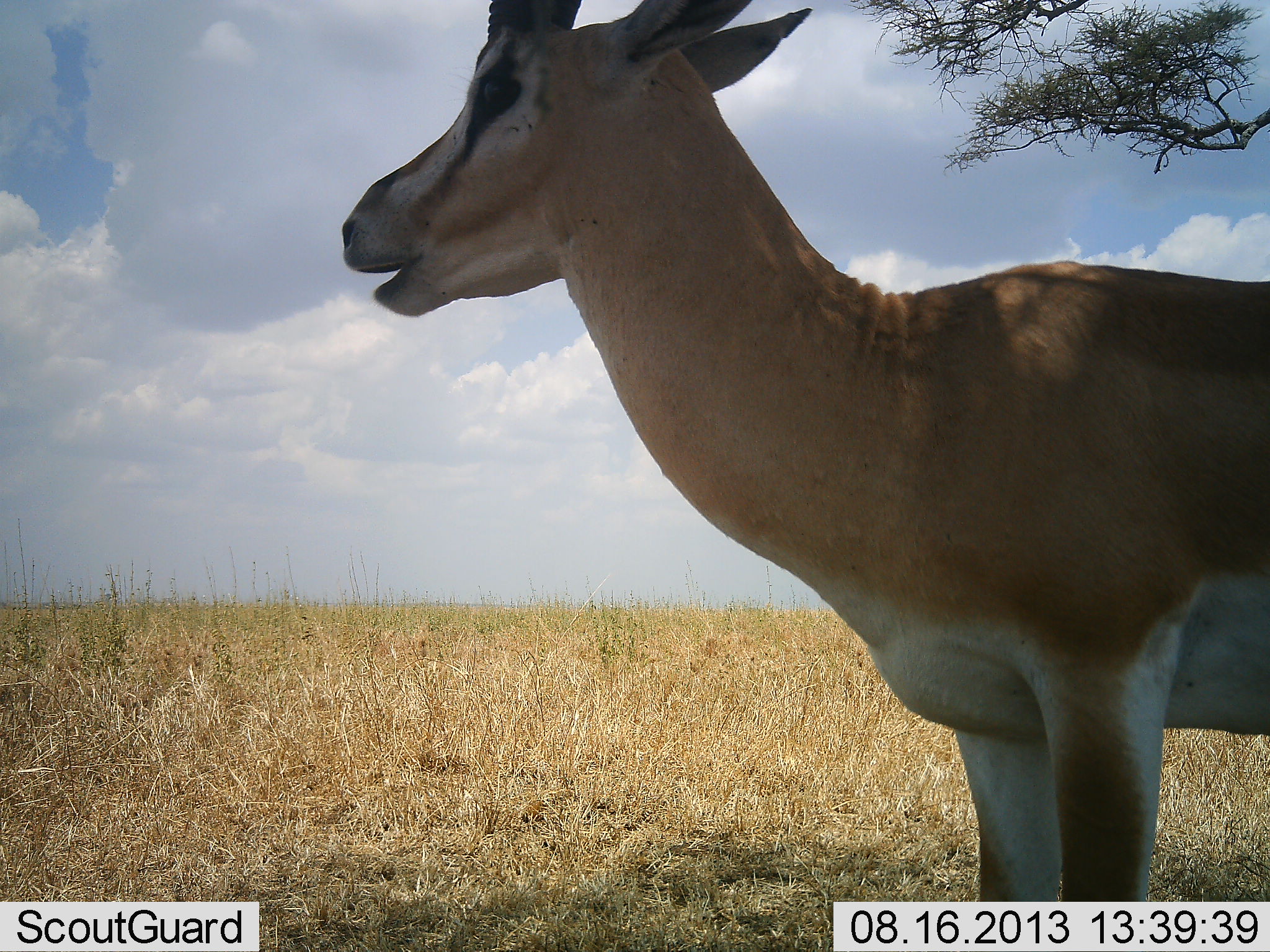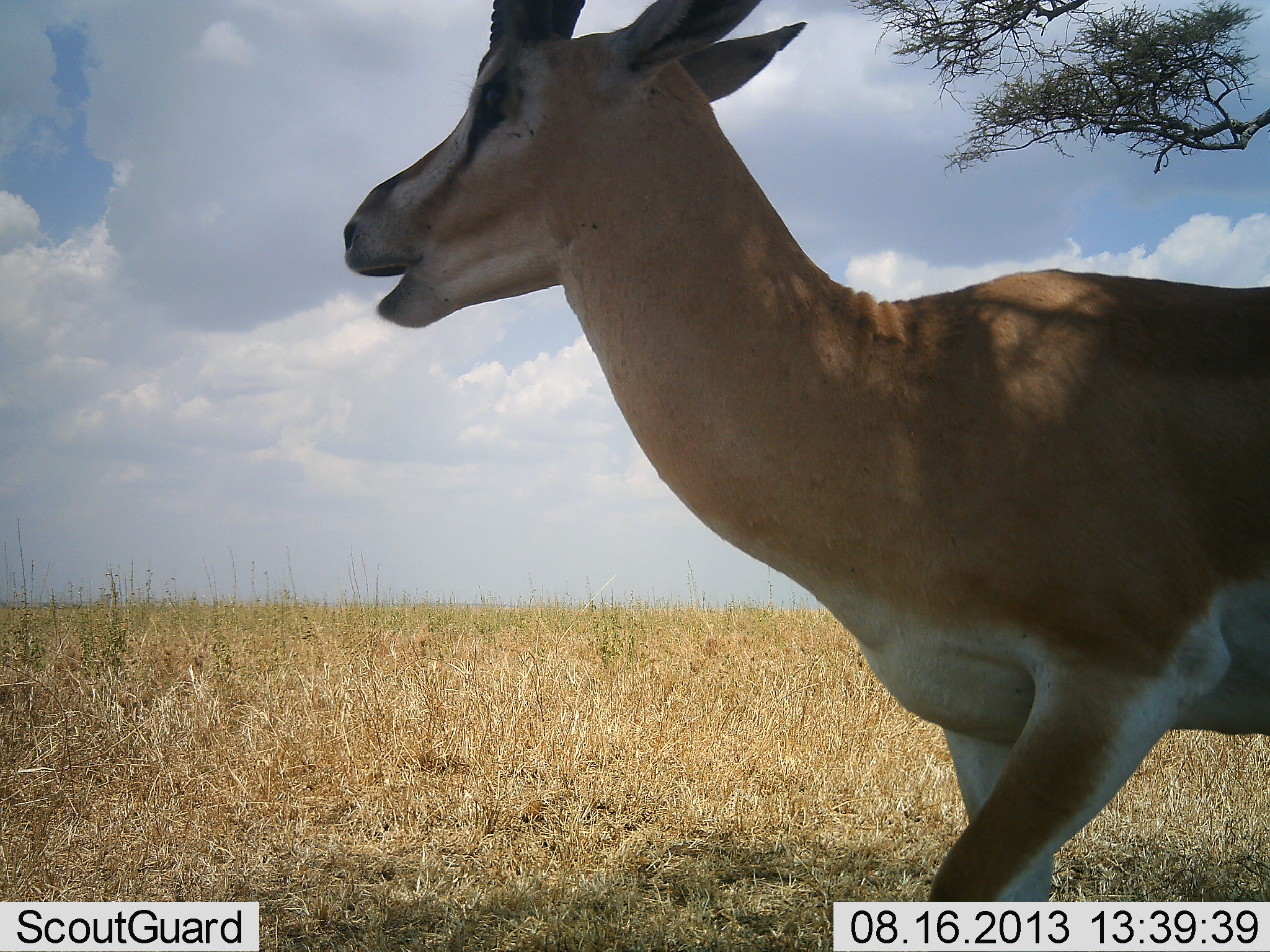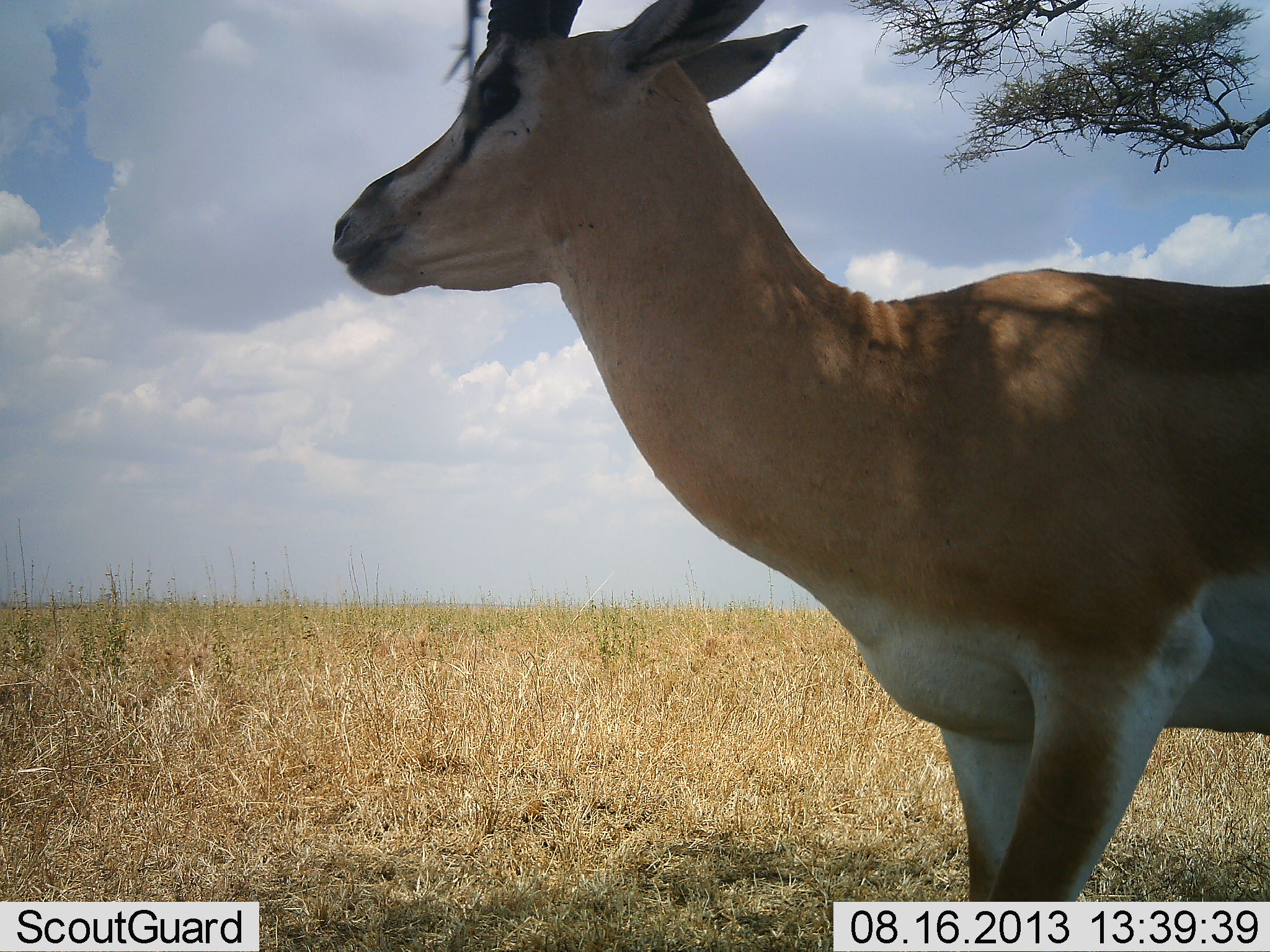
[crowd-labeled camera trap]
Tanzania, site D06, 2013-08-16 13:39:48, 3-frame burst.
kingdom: Animalia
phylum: Chordata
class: Mammalia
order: Artiodactyla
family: Bovidae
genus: Nanger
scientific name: Nanger granti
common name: grant's gazelle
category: gazellegrants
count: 1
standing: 71%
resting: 0%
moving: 24%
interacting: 6%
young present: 0%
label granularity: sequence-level